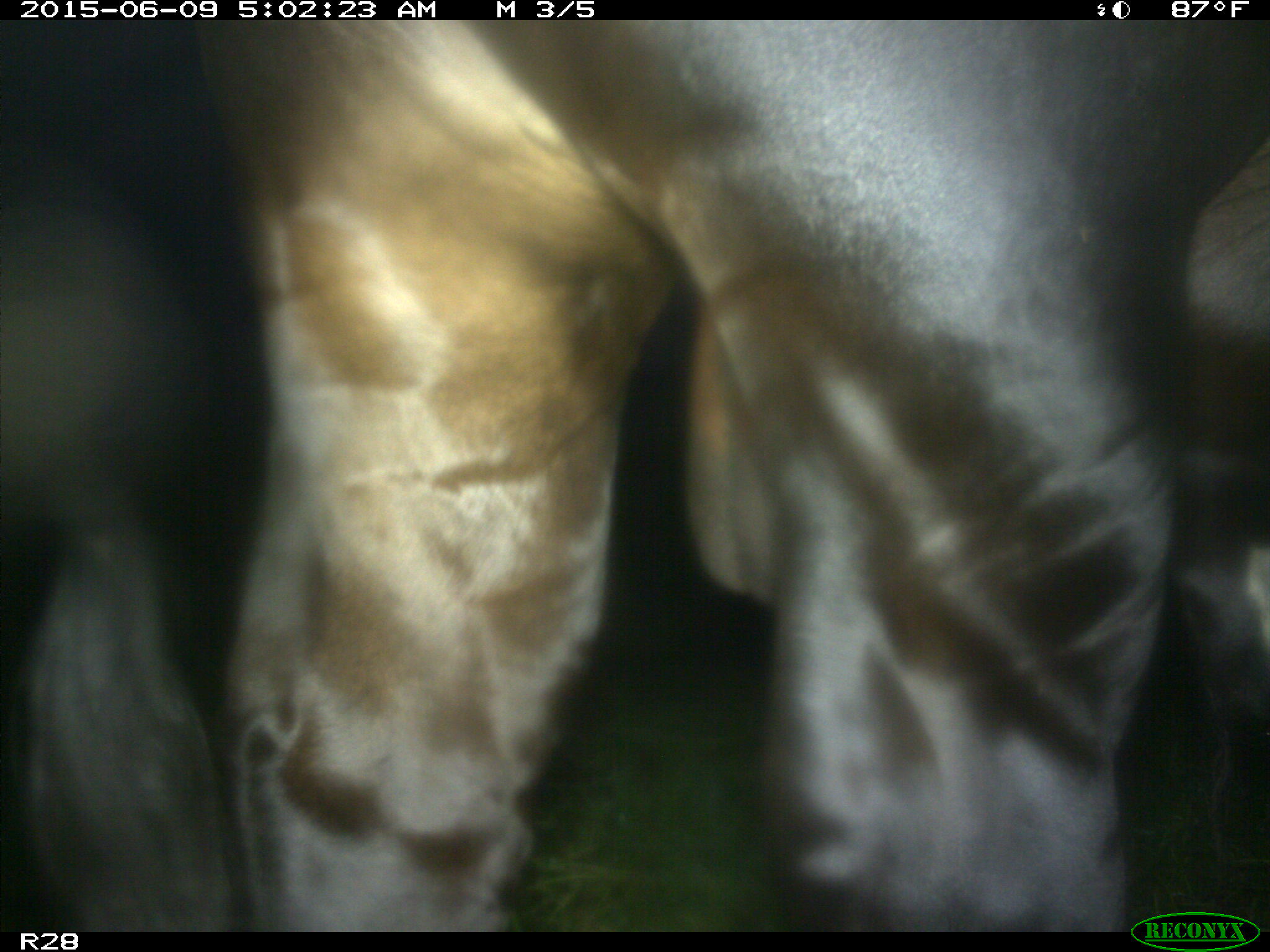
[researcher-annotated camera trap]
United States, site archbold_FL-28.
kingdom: Animalia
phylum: Chordata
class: Mammalia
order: Artiodactyla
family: Bovidae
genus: Bos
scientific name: Bos taurus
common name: domestic cow